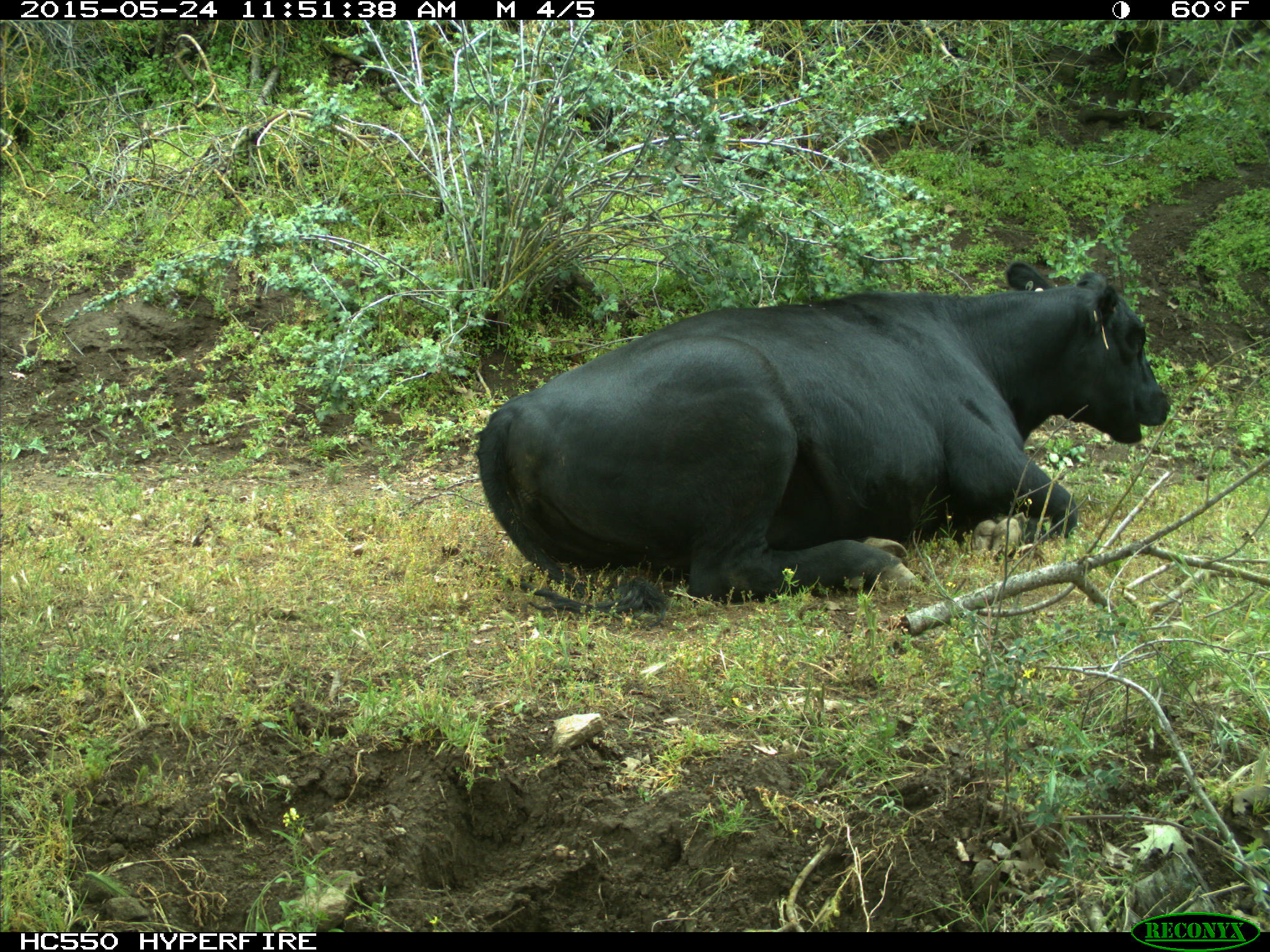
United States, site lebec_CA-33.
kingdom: Animalia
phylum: Chordata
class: Mammalia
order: Artiodactyla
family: Bovidae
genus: Bos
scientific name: Bos taurus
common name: domestic cow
Bos taurus (domestic cow).